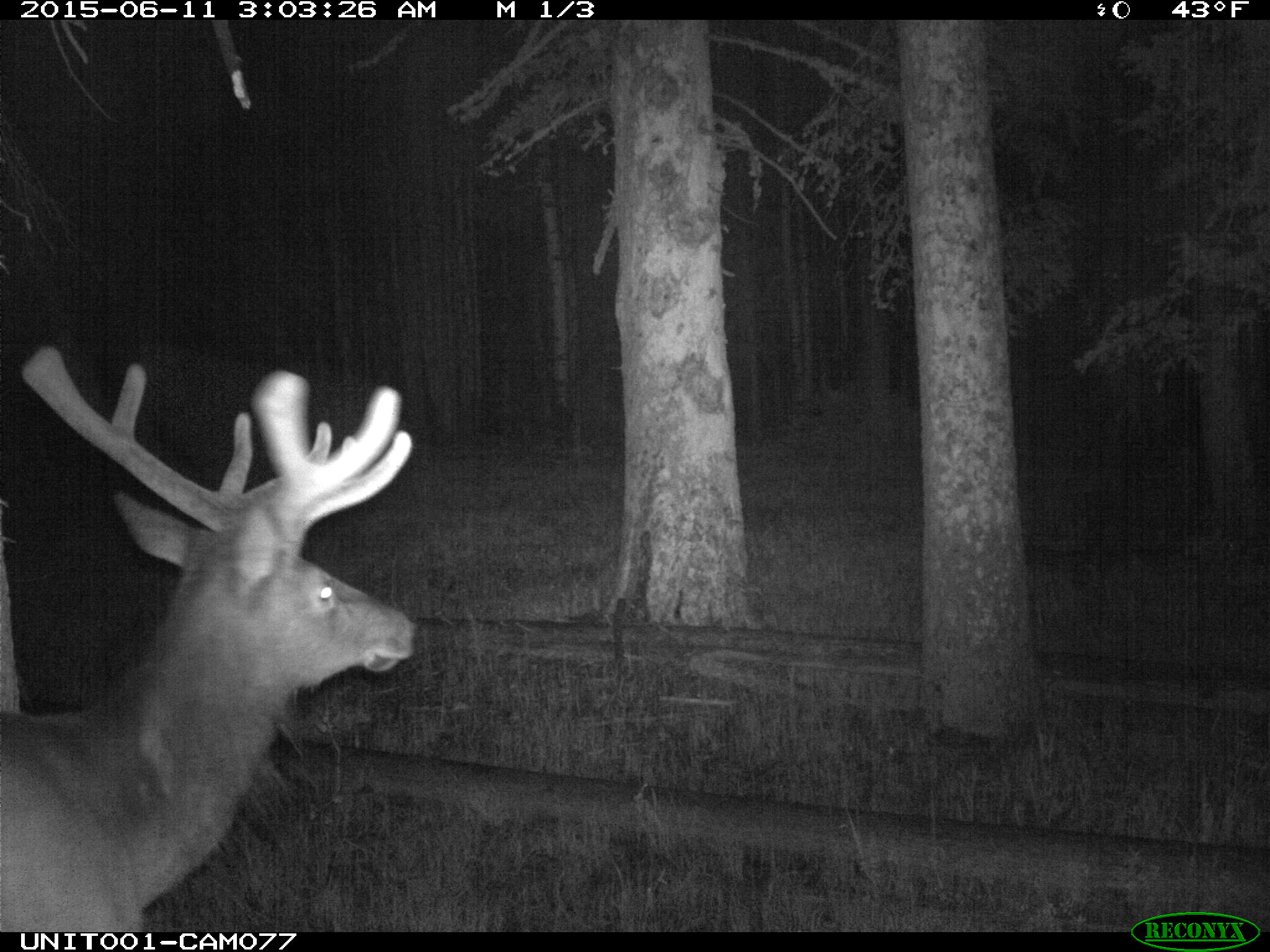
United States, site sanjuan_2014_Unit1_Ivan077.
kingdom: Animalia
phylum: Chordata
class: Mammalia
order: Artiodactyla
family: Cervidae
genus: Cervus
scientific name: Cervus elaphus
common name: red deer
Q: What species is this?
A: Cervus elaphus (red deer).